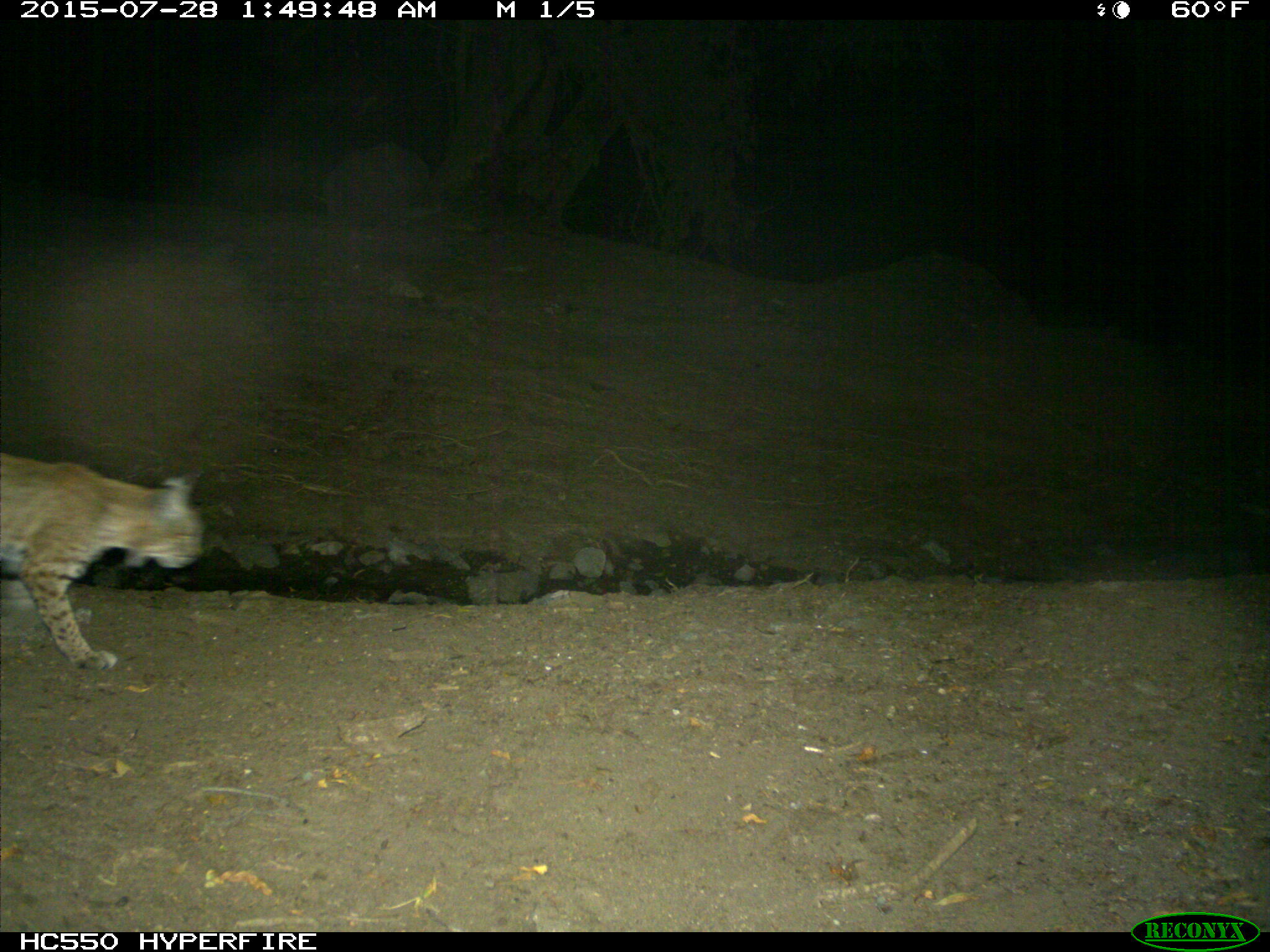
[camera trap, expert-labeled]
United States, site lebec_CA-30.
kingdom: Animalia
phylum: Chordata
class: Mammalia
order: Carnivora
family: Felidae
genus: Lynx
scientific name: Lynx rufus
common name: bobcat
Lynx rufus (bobcat).